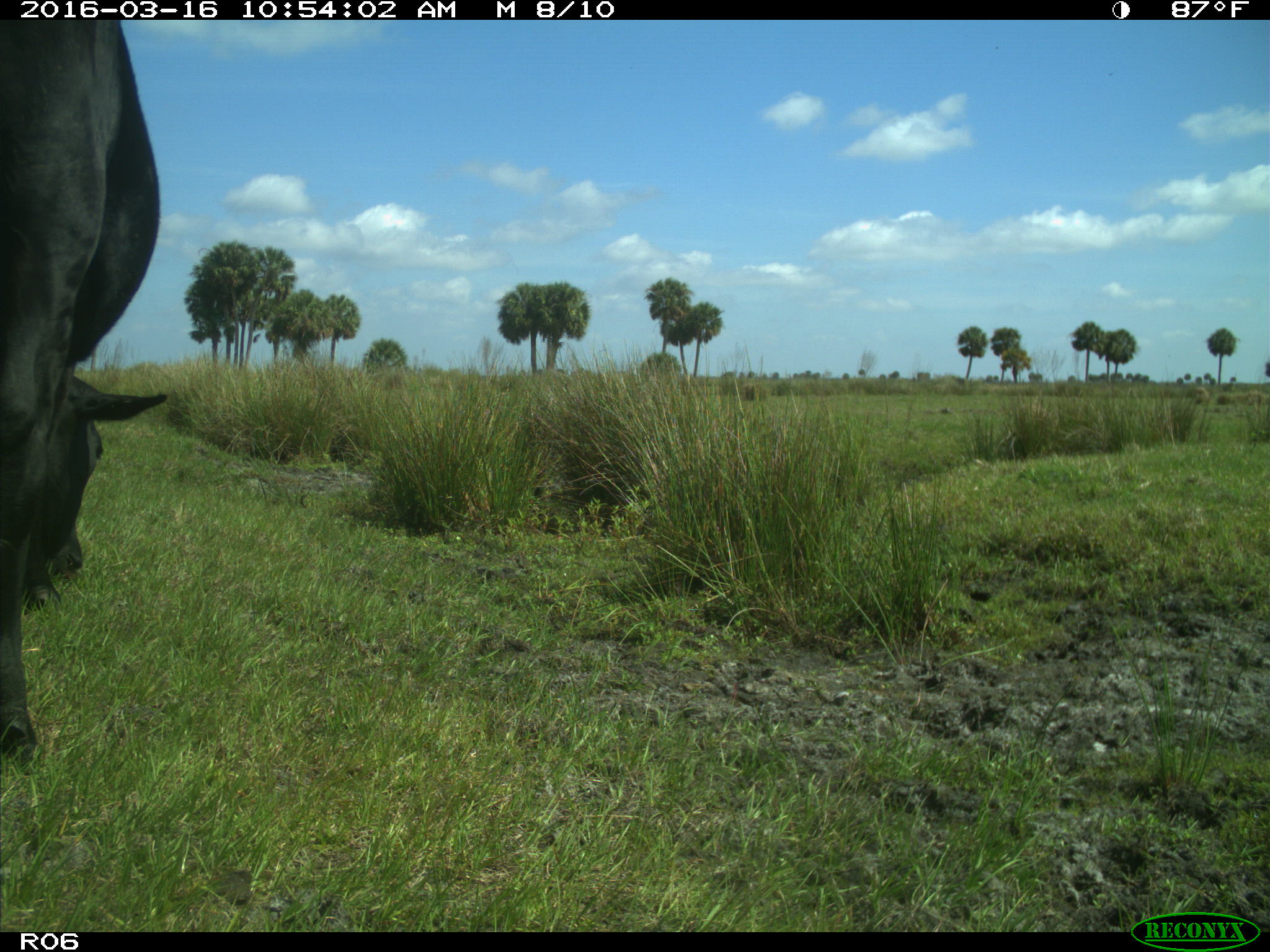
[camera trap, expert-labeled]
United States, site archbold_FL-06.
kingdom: Animalia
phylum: Chordata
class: Mammalia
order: Artiodactyla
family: Bovidae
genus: Bos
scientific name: Bos taurus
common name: domestic cow